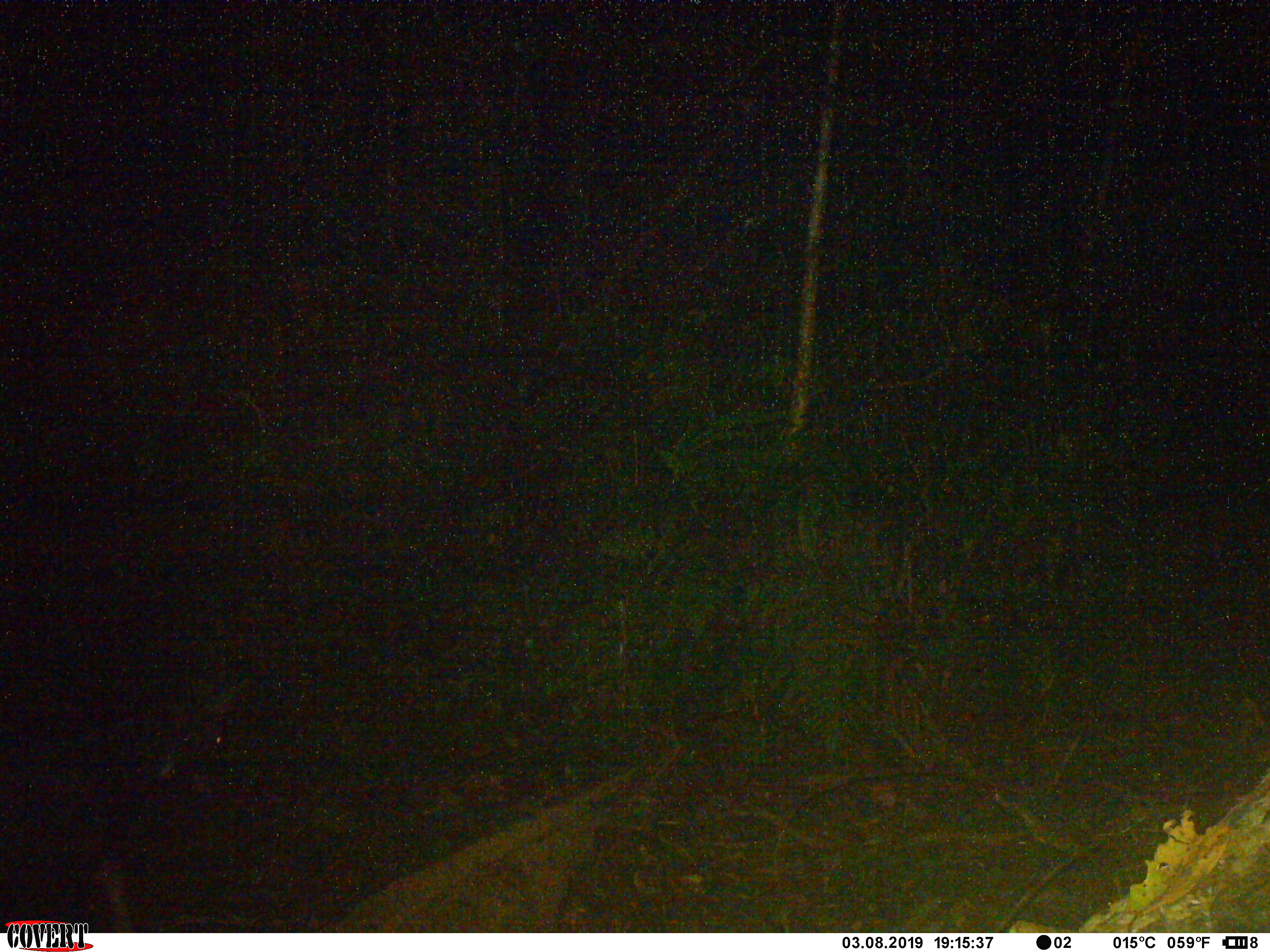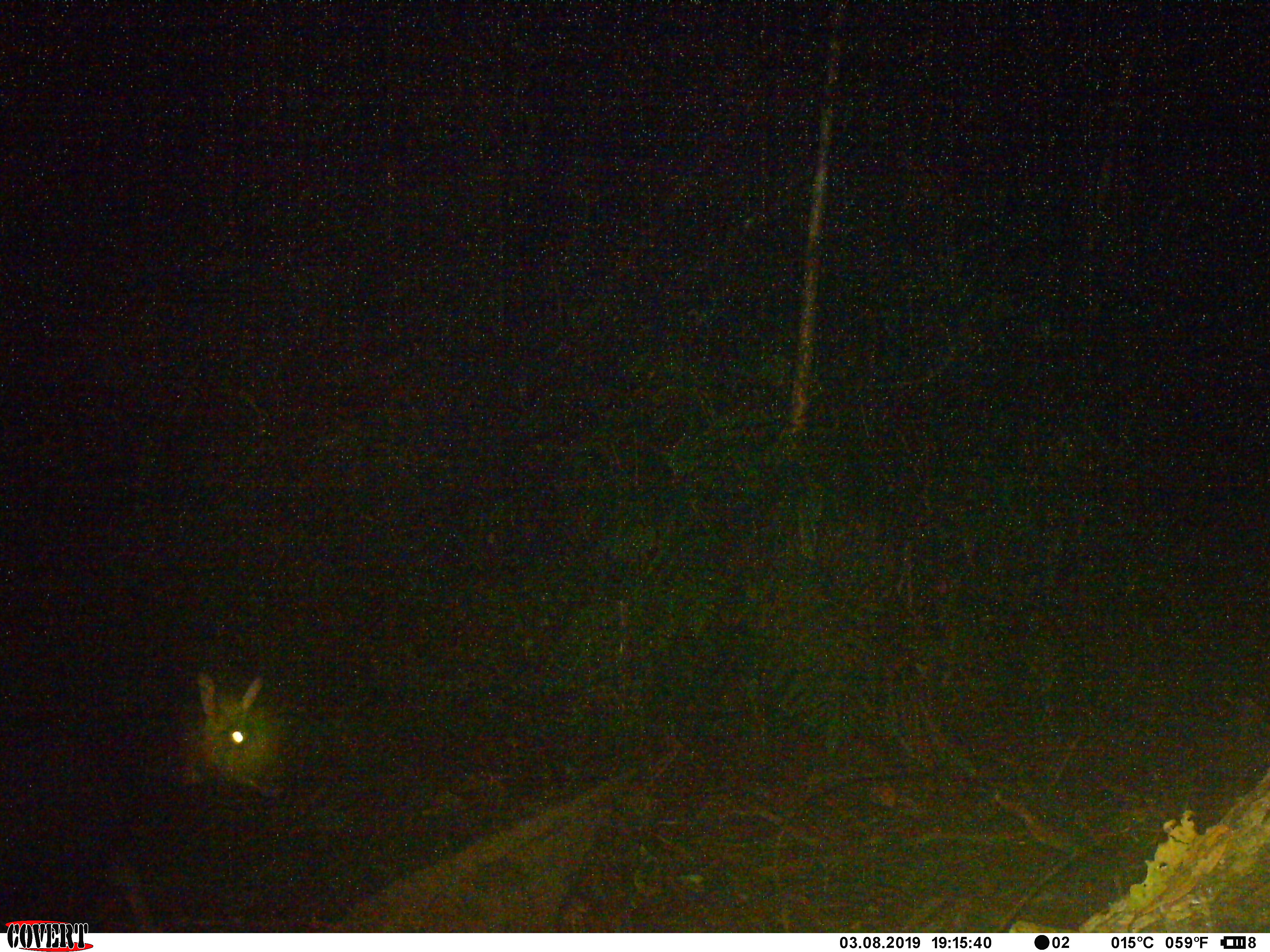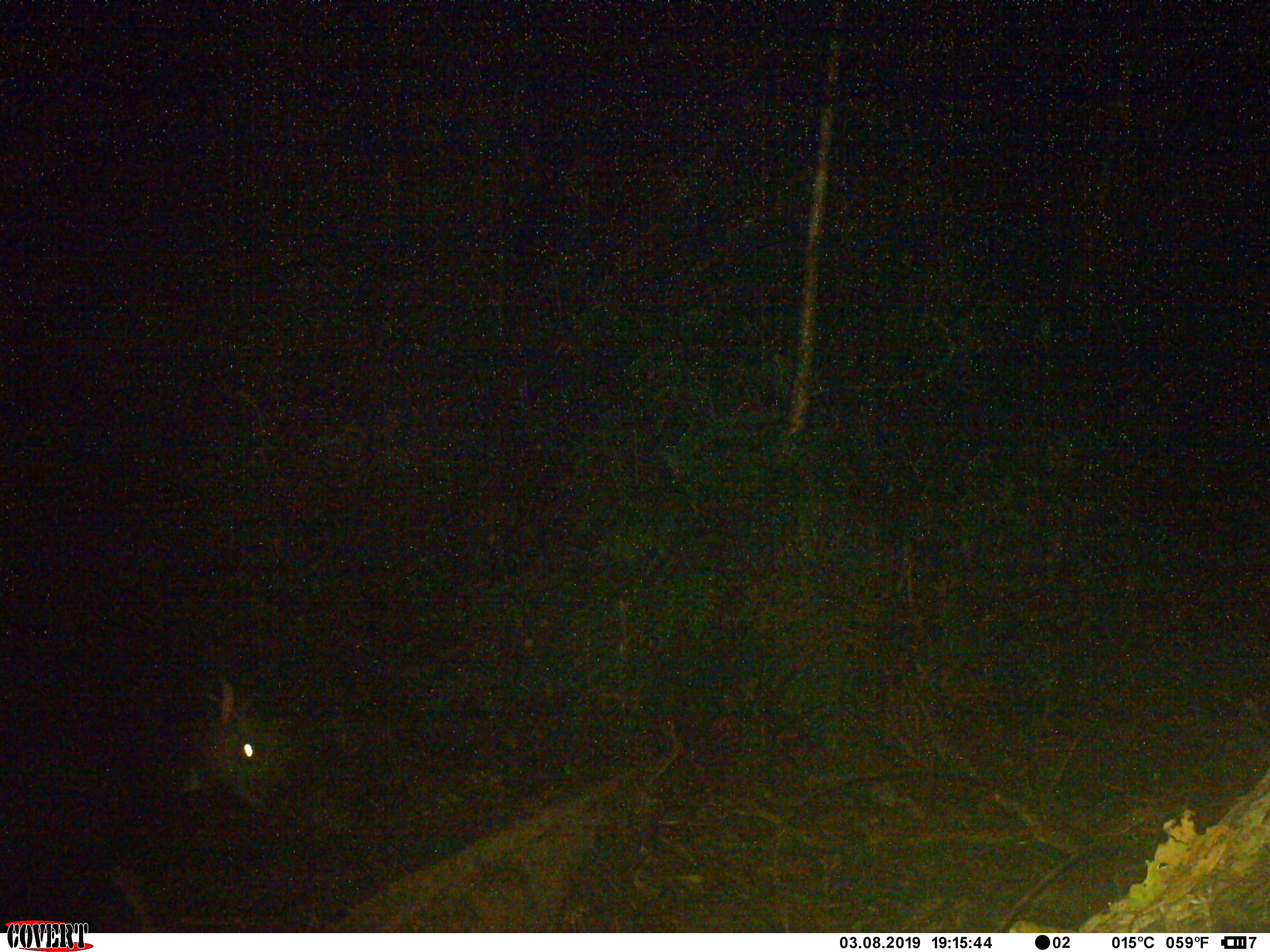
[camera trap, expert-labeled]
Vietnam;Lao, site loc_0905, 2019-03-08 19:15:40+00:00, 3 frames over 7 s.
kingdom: Animalia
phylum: Chordata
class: Mammalia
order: Artiodactyla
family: Bovidae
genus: Capricornis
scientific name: Capricornis sumatraensis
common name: chinese serow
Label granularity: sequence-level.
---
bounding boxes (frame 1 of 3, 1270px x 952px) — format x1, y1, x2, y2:
chinese serow: 1, 662, 270, 932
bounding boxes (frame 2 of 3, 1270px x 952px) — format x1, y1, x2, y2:
chinese serow: 0, 668, 287, 933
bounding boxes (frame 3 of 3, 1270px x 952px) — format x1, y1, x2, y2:
chinese serow: 0, 679, 287, 932